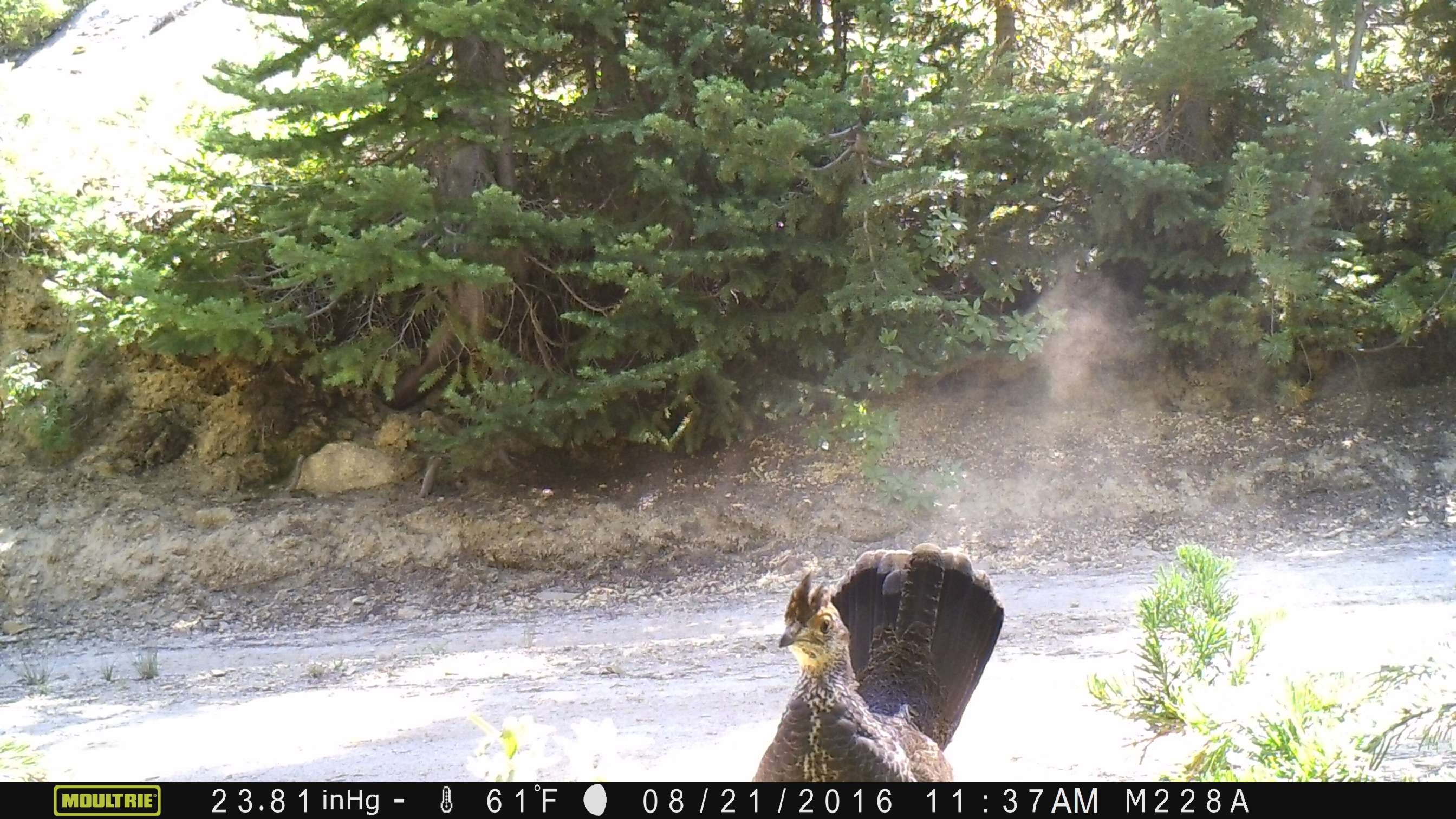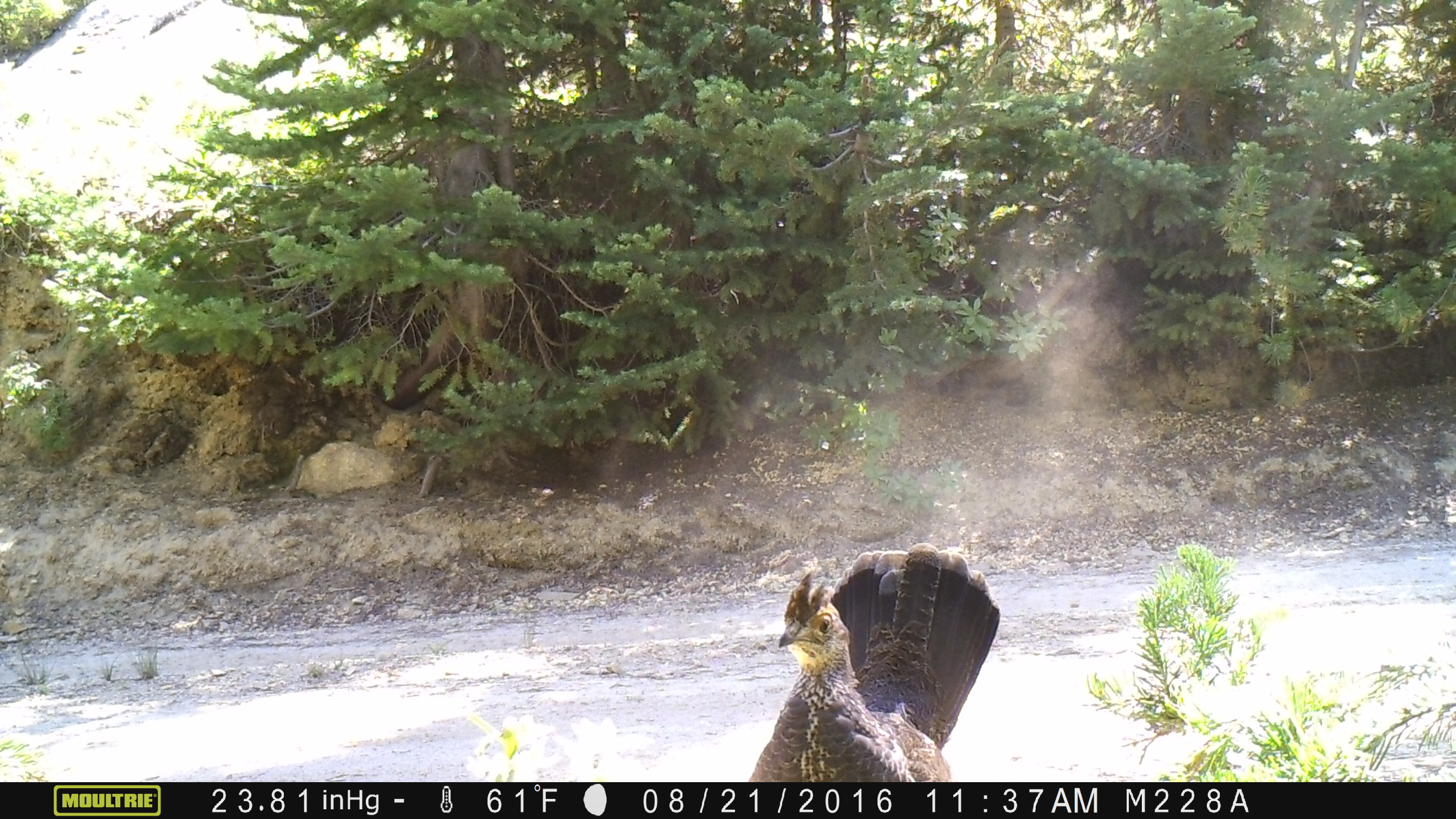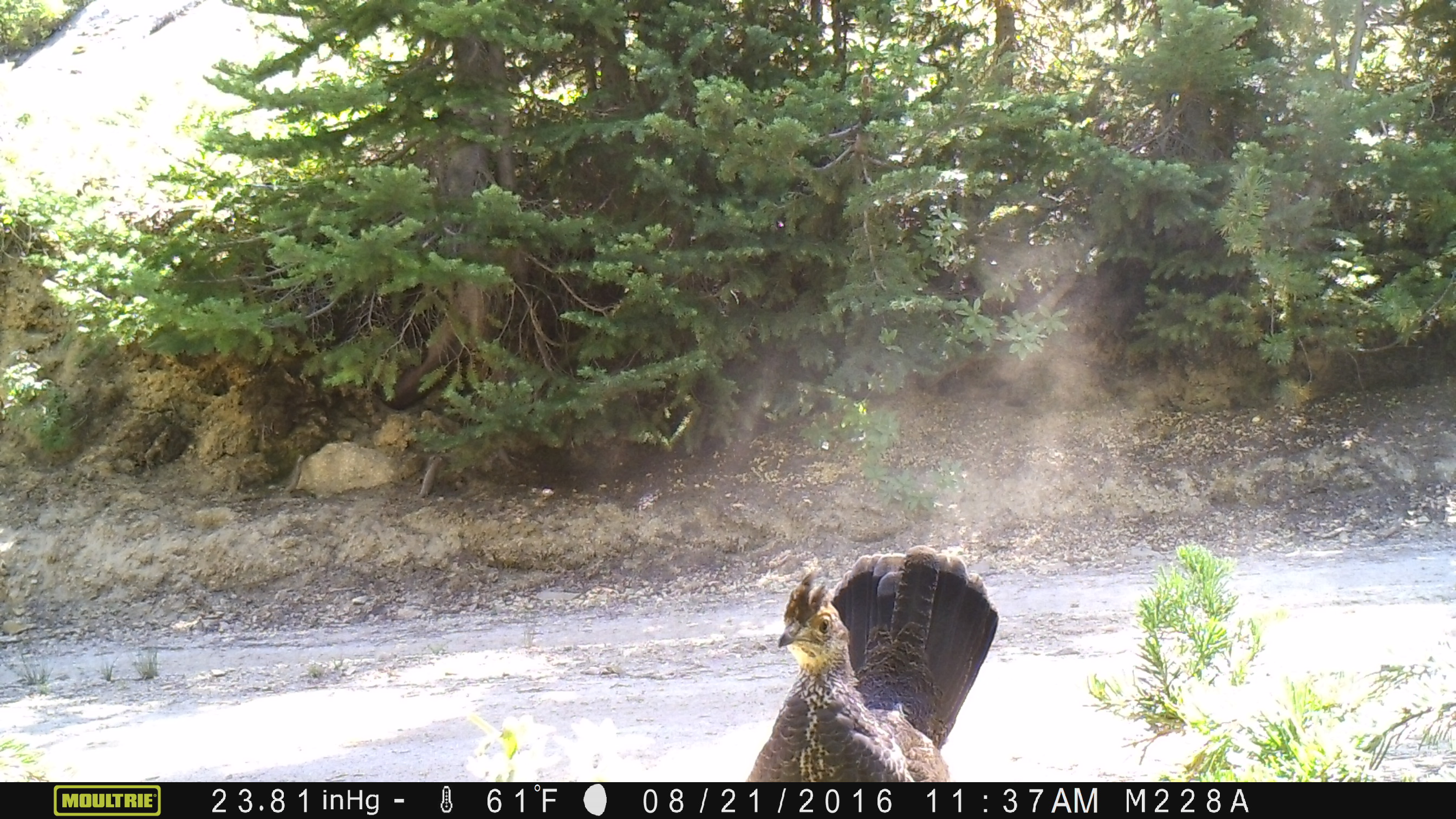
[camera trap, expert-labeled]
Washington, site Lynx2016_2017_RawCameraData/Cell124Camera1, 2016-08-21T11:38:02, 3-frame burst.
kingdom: Animalia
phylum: Chordata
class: Aves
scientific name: Aves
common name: birds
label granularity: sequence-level